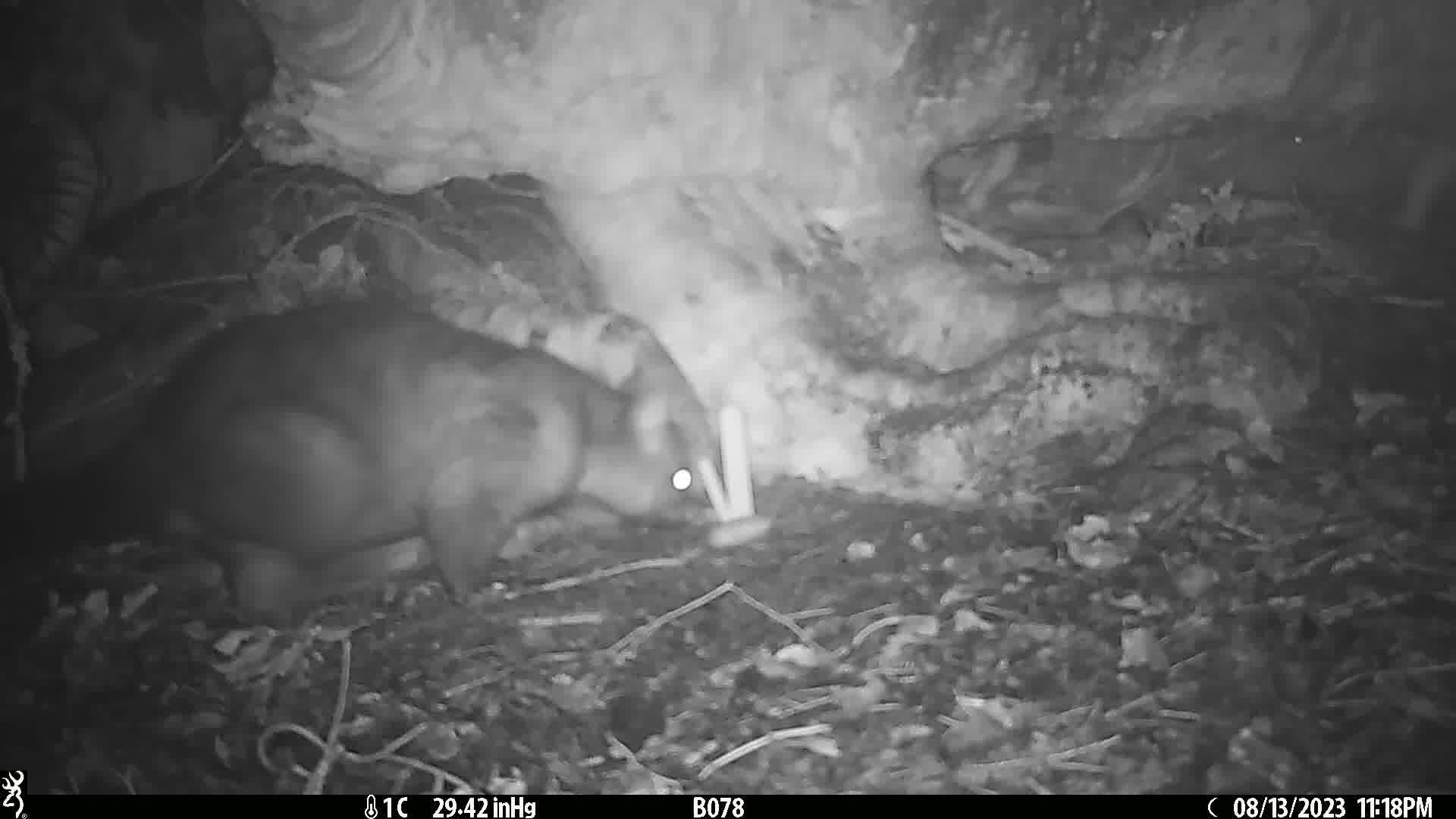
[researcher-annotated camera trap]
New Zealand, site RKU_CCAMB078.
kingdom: Animalia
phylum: Chordata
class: Mammalia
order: Diprotodontia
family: Phalangeridae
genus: Trichosurus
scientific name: Trichosurus vulpecula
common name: common brushtail possum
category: possum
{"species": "possum (common brushtail possum) (Trichosurus vulpecula)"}